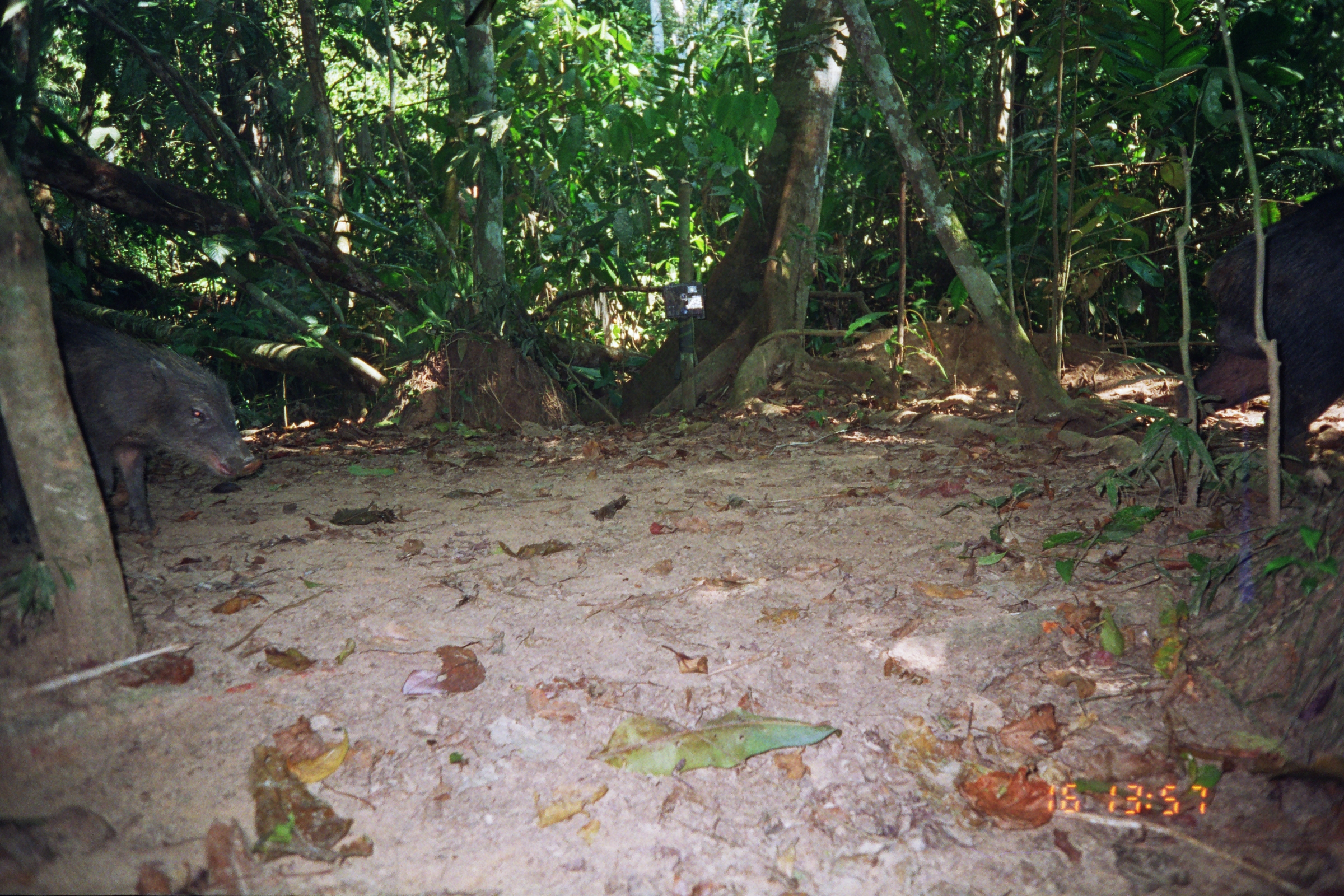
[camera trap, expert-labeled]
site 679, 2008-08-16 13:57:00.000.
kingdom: Animalia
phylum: Chordata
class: Mammalia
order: Artiodactyla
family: Tayassuidae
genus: Tayassu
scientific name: Tayassu pecari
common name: white-lipped peccary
Tayassu pecari (white-lipped peccary).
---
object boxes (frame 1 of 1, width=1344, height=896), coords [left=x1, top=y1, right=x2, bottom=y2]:
tayassu pecari: [left=0, top=316, right=261, bottom=537]; [left=1171, top=183, right=1344, bottom=490]